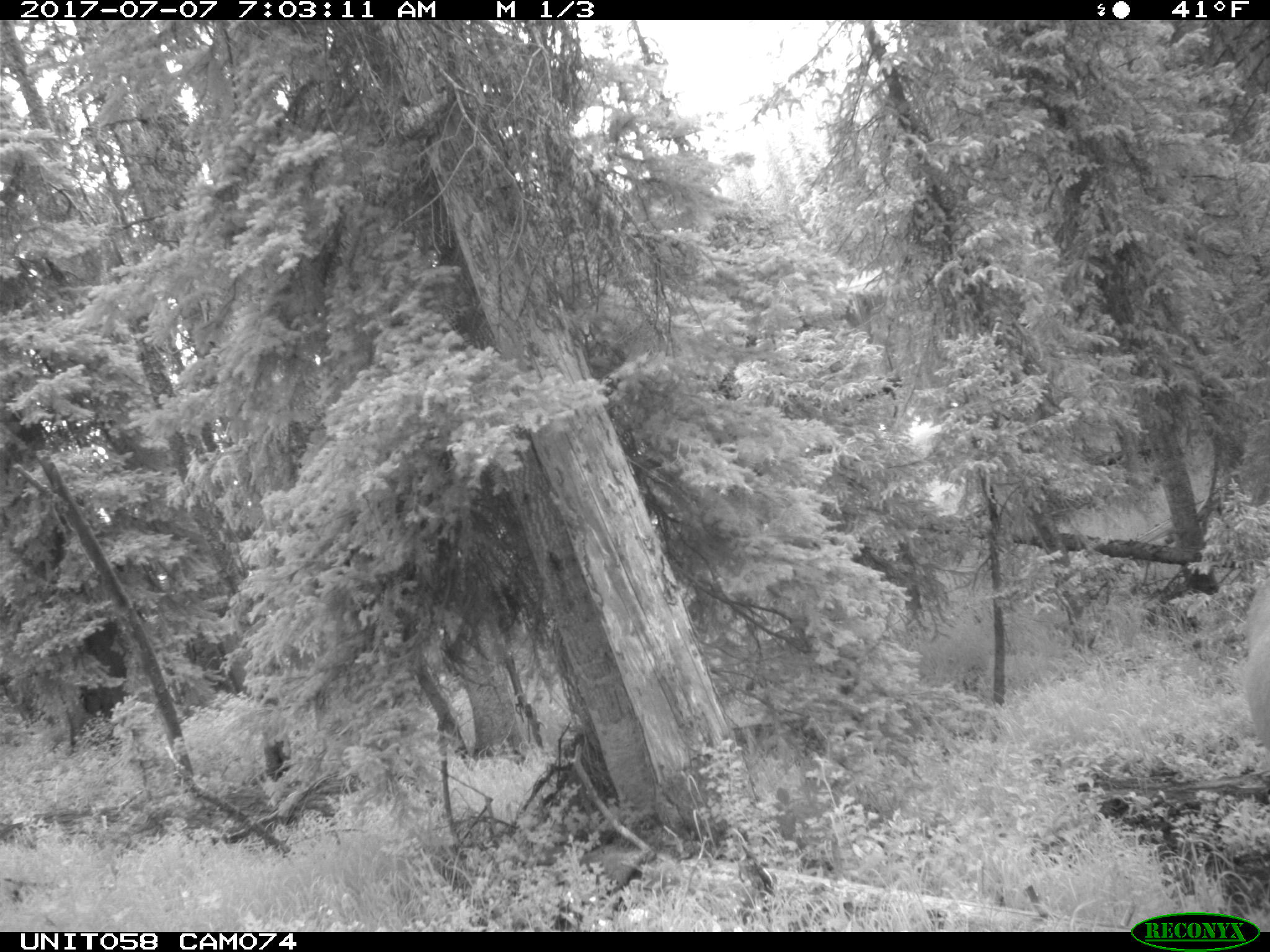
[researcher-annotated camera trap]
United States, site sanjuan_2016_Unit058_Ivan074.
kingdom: Animalia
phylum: Chordata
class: Mammalia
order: Artiodactyla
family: Cervidae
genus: Cervus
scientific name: Cervus elaphus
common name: red deer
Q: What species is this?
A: Cervus elaphus (red deer).